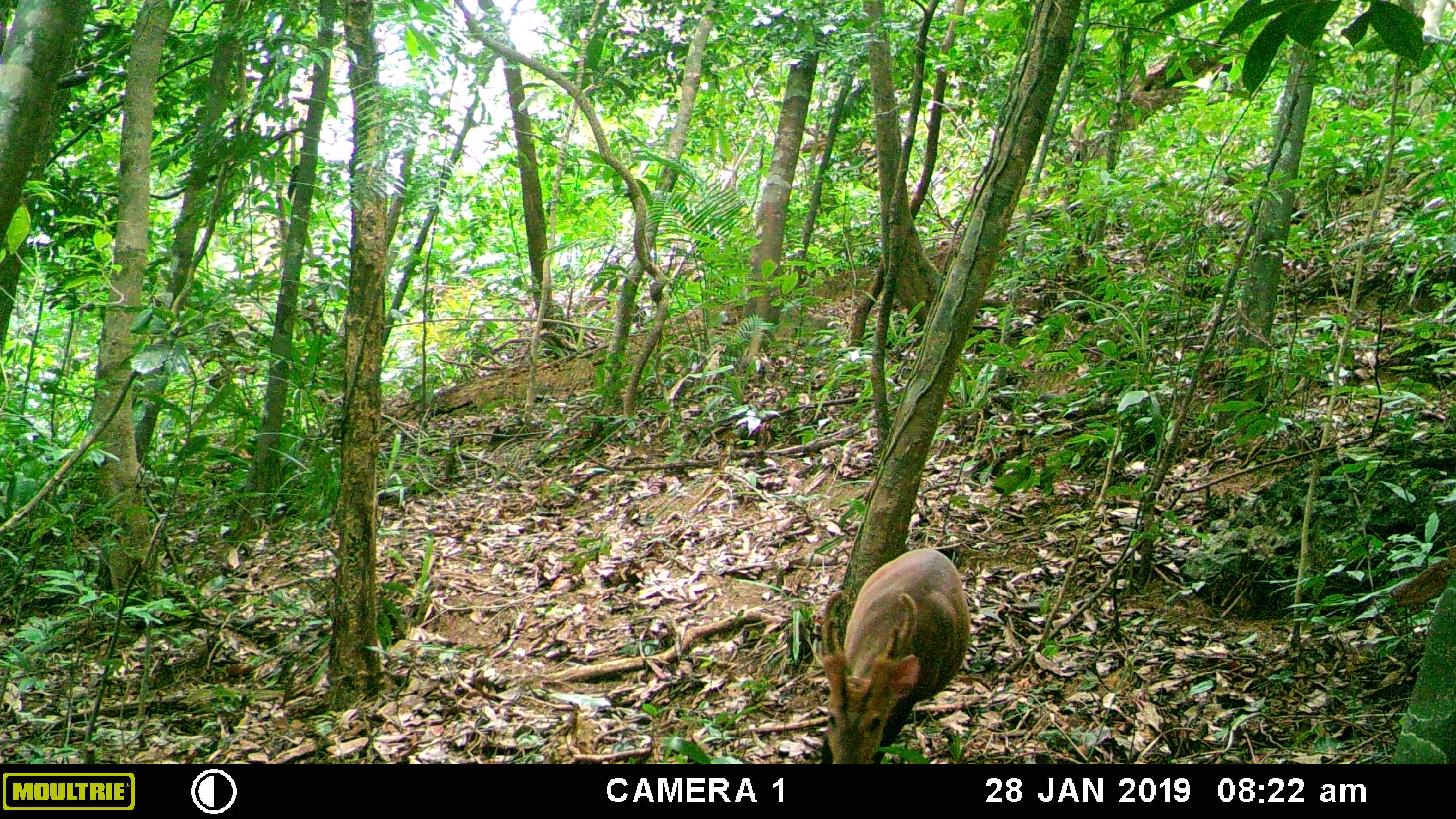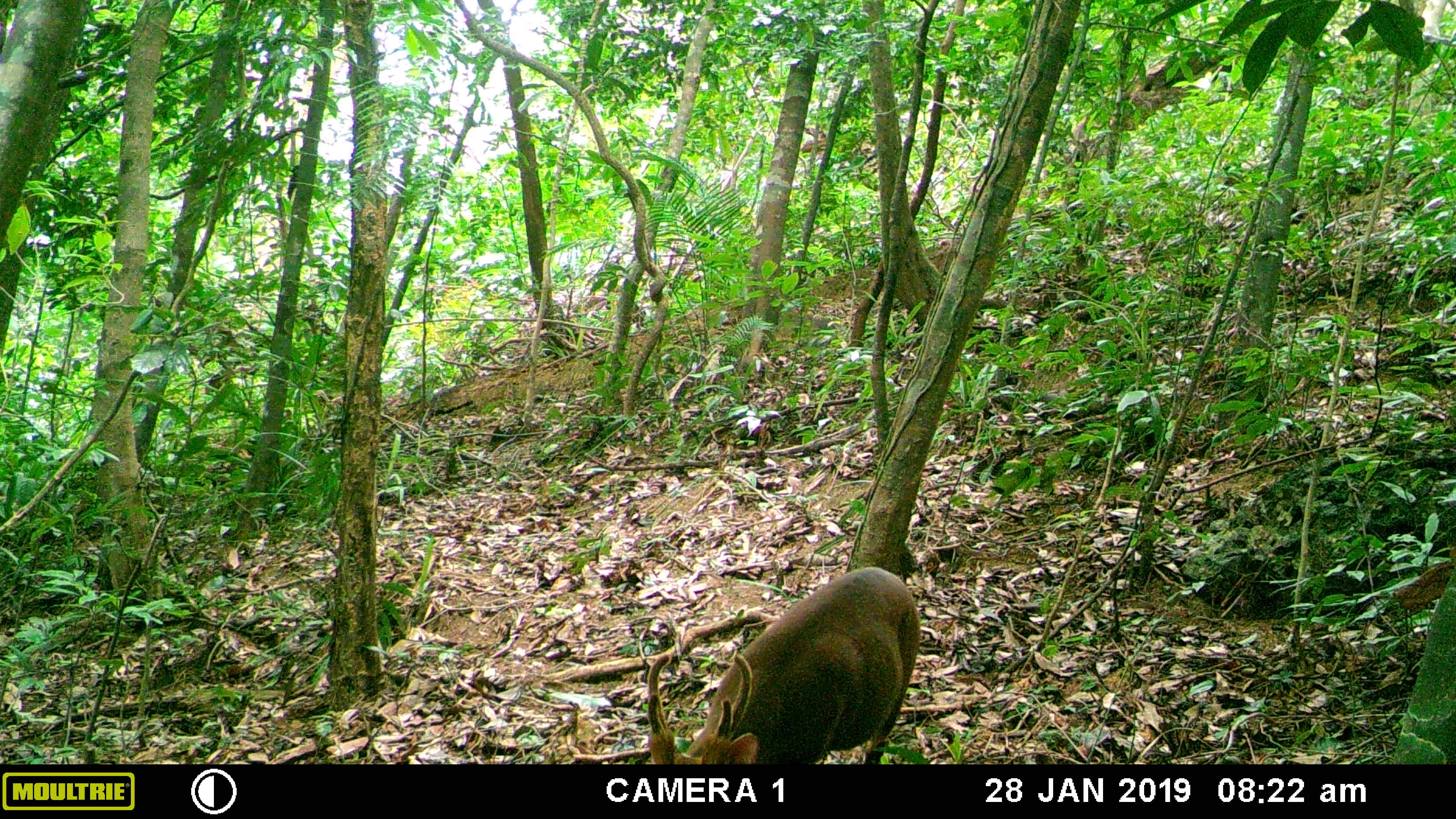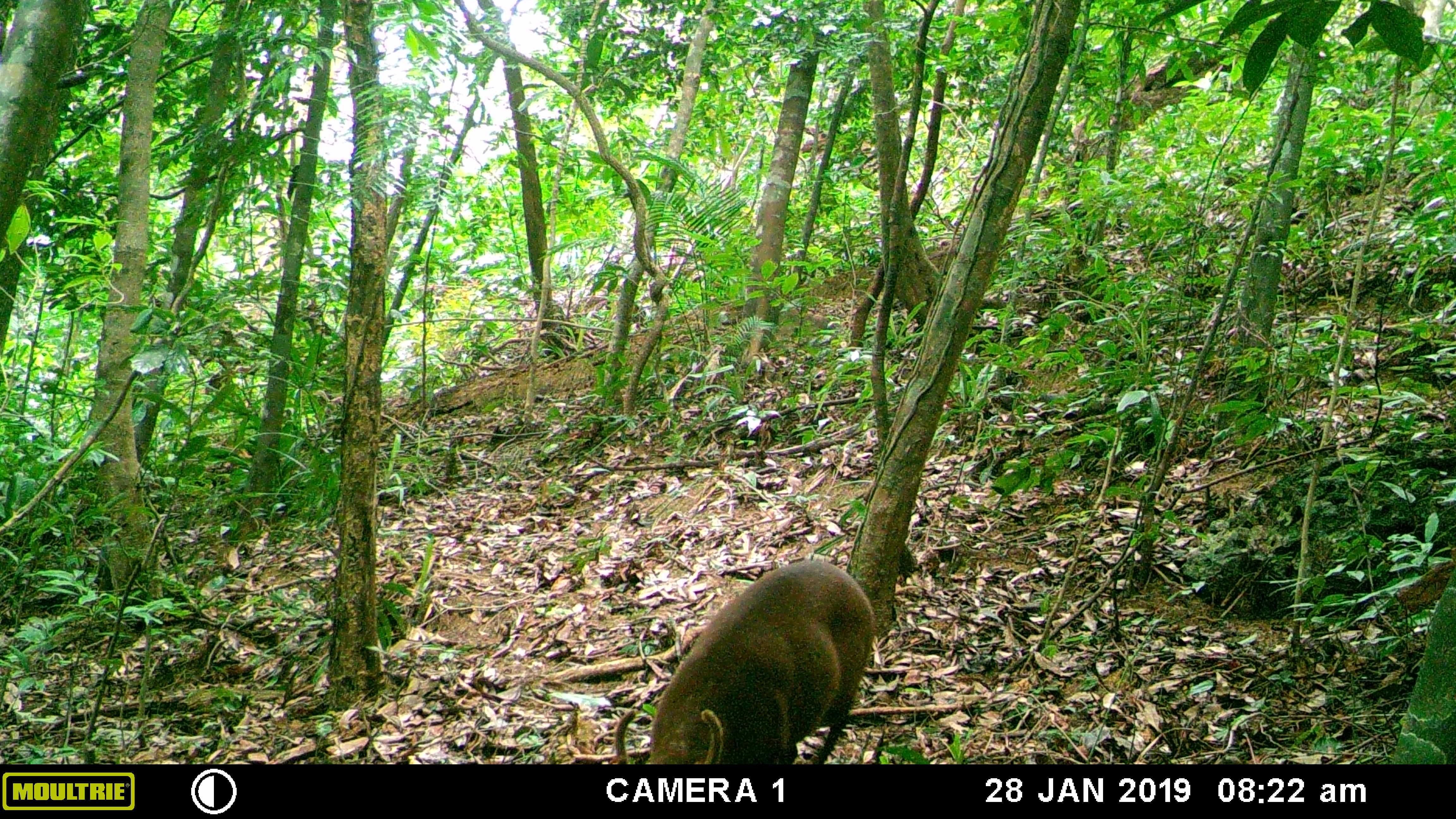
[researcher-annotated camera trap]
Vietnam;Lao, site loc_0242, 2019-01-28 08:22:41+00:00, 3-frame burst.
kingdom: Animalia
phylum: Chordata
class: Mammalia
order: Artiodactyla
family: Cervidae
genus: Muntiacus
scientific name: Muntiacus vuquangensis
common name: large-antlered muntjac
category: large antlered muntjac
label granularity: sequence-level